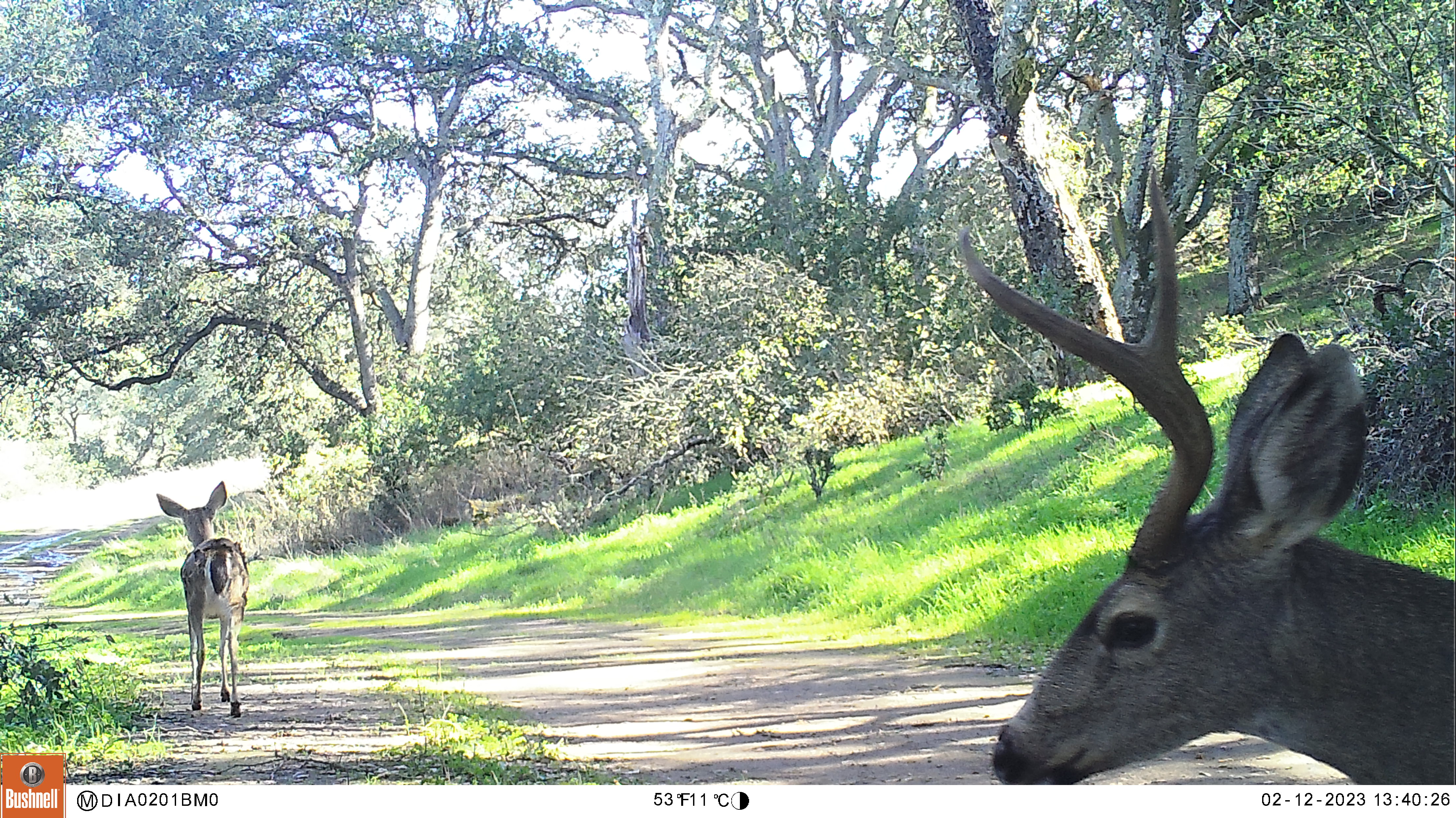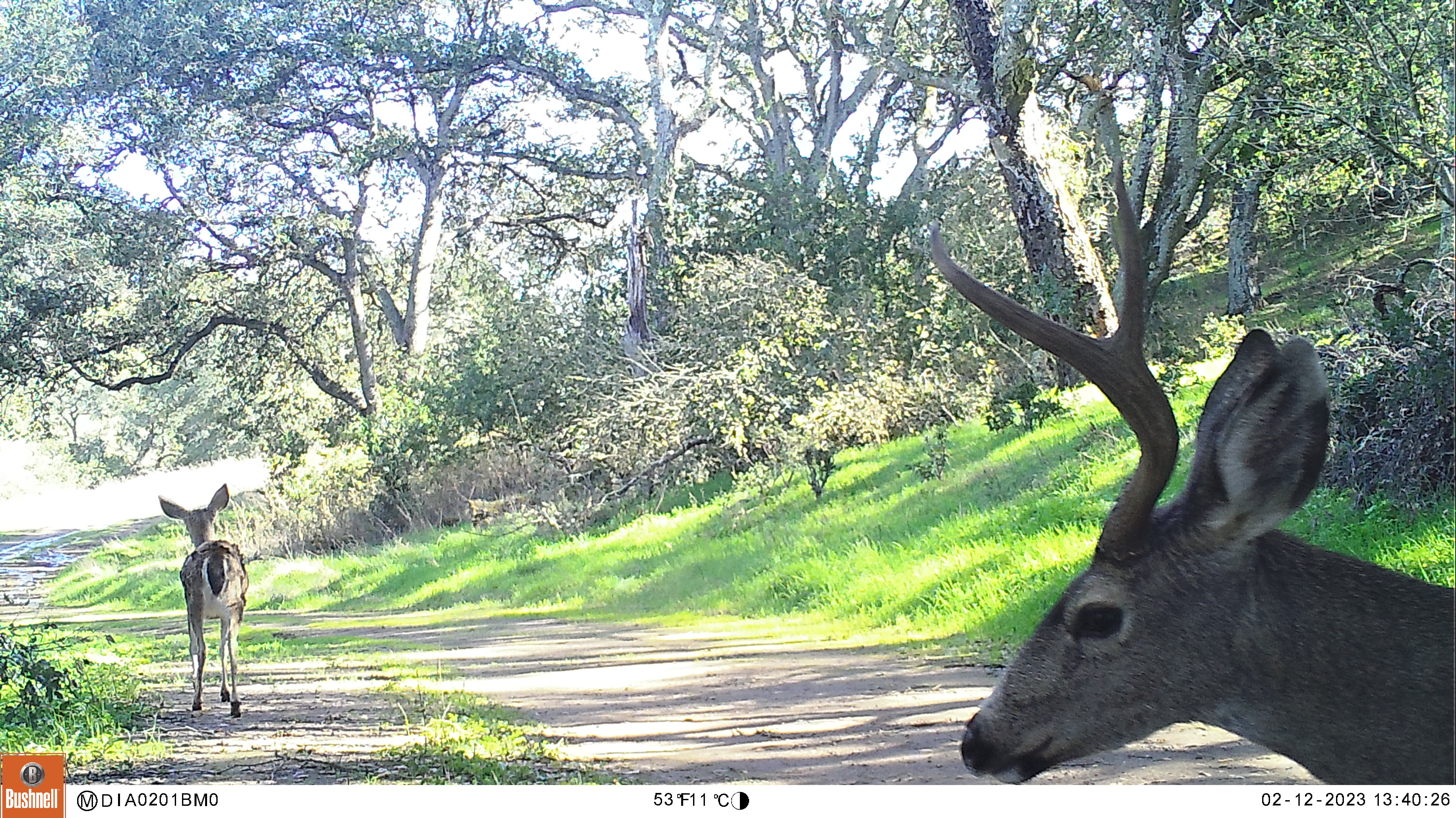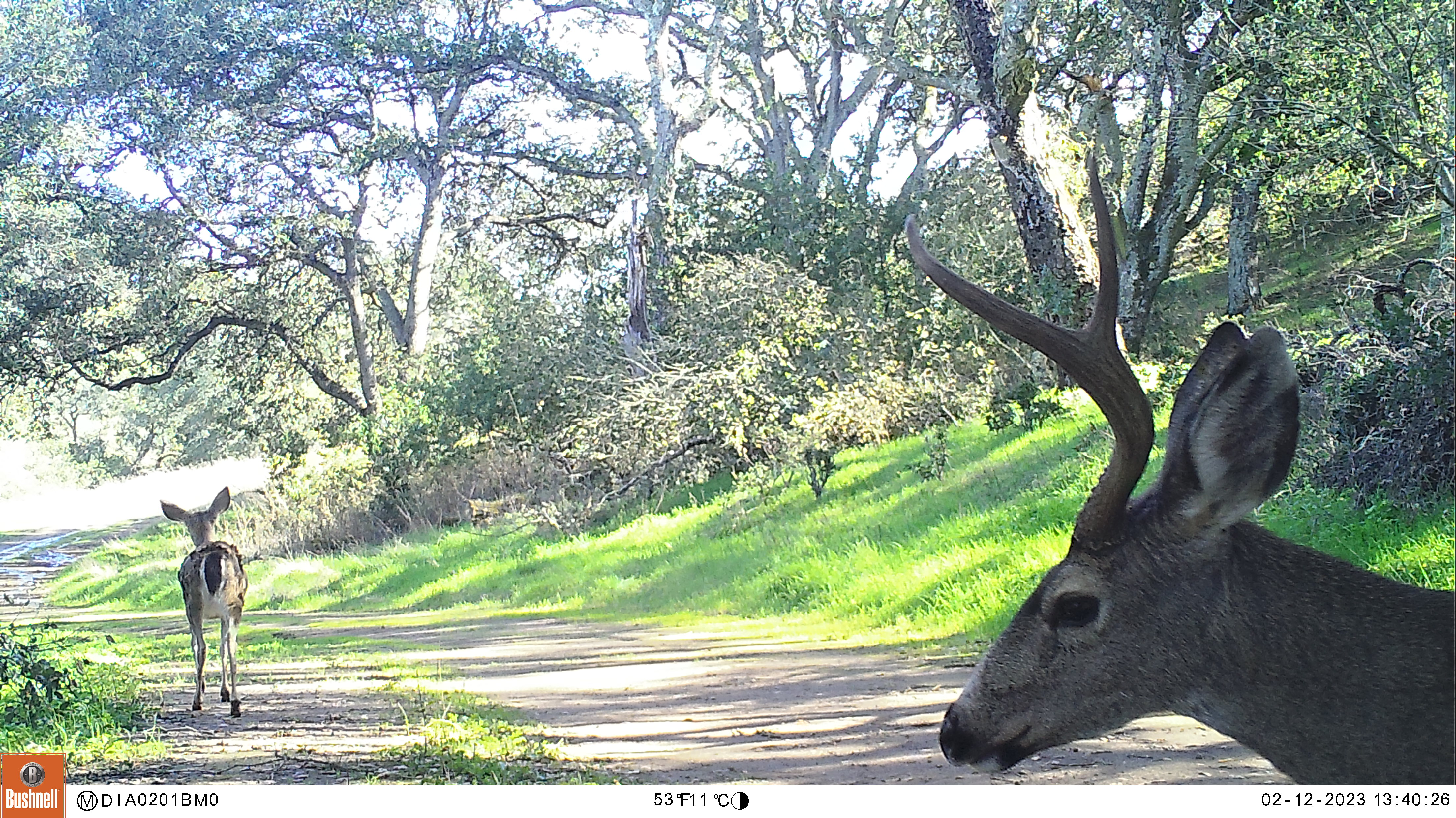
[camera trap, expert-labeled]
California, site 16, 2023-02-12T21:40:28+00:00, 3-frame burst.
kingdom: Animalia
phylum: Chordata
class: Mammalia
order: Artiodactyla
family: Cervidae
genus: Odocoileus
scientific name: Odocoileus hemionus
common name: mule deer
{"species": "mule deer (Odocoileus hemionus)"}